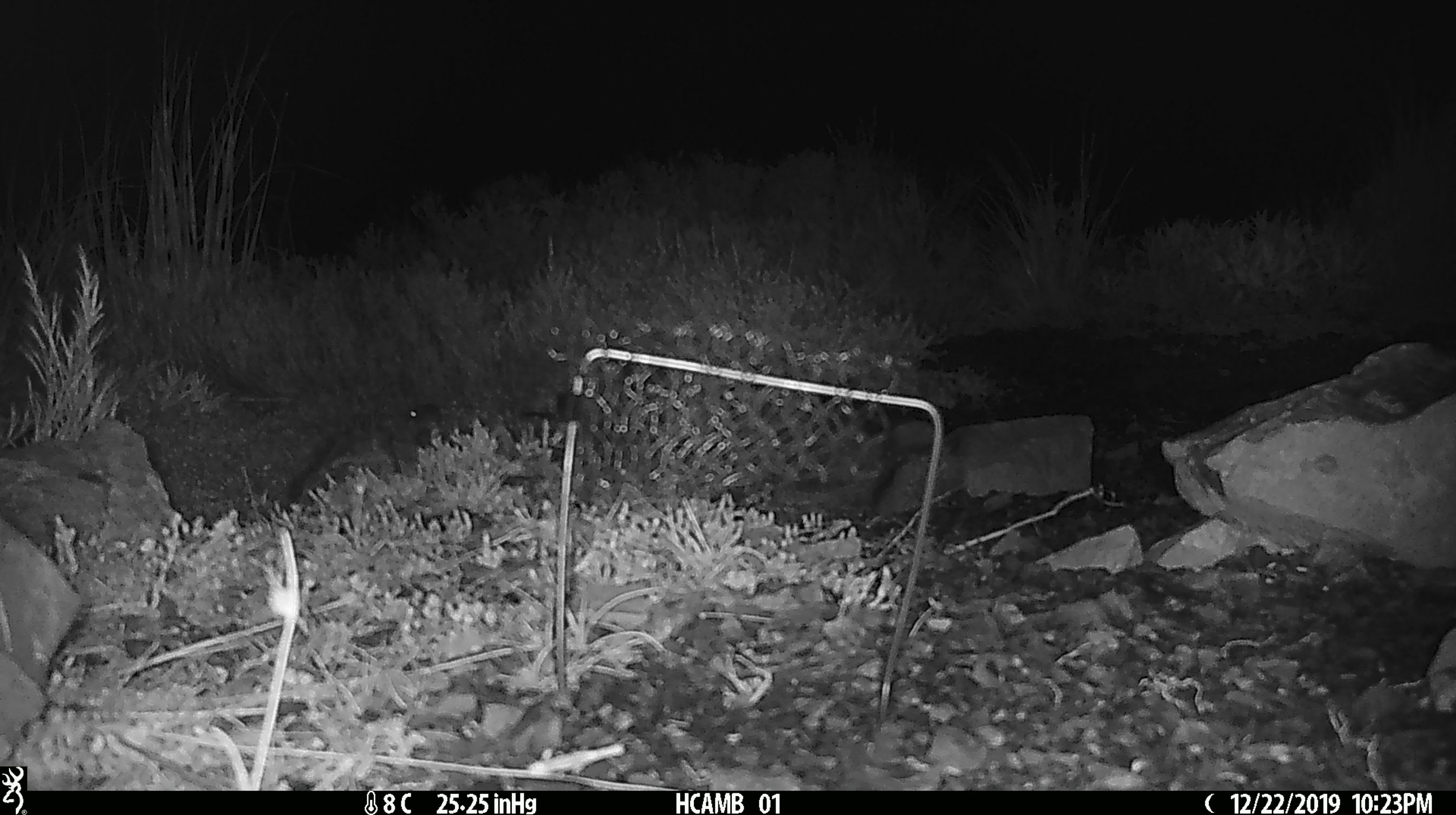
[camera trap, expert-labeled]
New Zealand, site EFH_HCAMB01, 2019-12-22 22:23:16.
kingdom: Animalia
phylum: Chordata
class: Mammalia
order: Rodentia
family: Muridae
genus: Mus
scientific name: Mus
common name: mouse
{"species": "mouse (Mus)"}